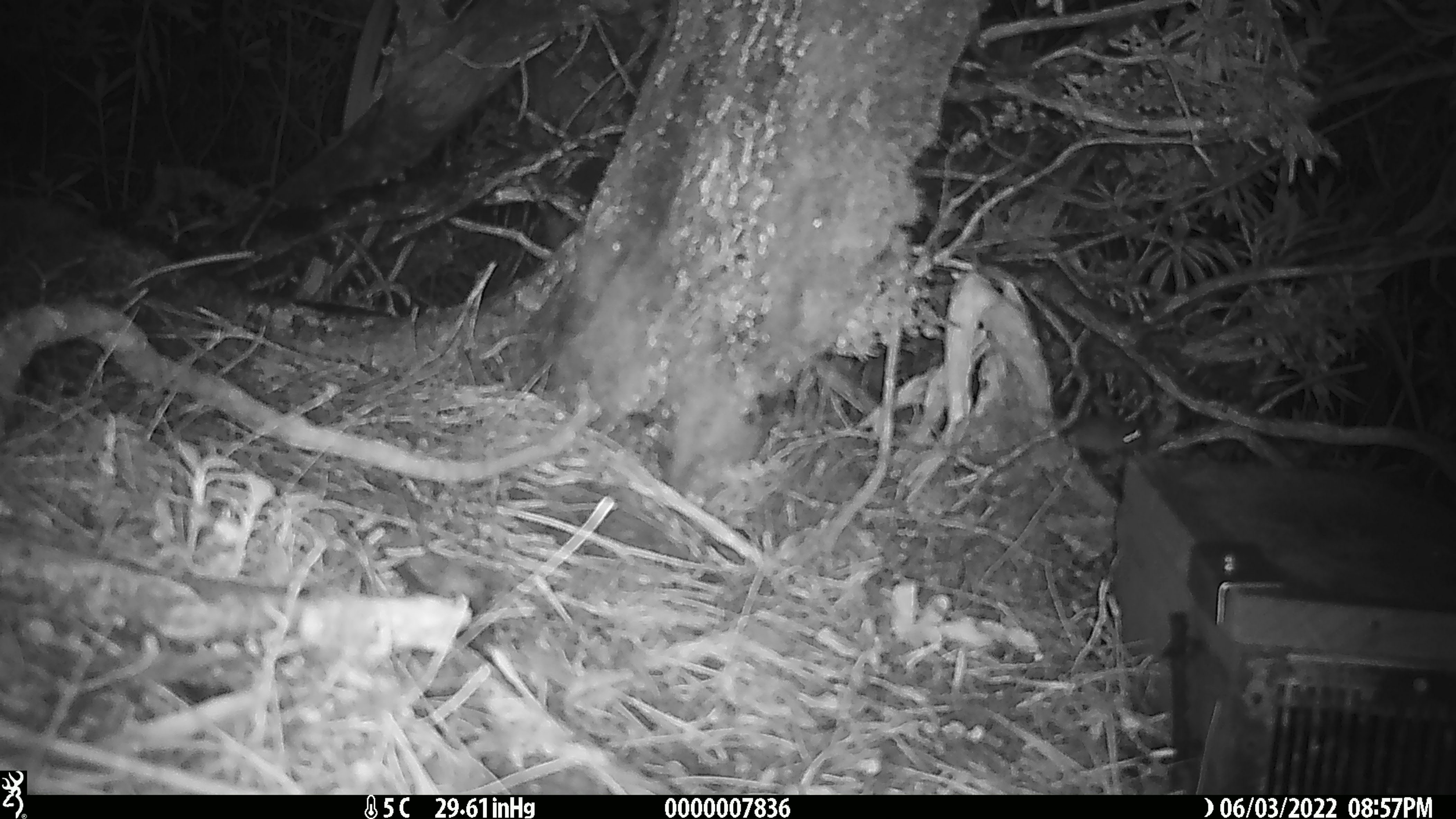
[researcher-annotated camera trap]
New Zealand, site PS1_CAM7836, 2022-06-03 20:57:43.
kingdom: Animalia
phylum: Chordata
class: Mammalia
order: Rodentia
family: Muridae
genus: Mus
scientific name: Mus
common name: mouse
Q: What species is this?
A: Mouse (Mus).